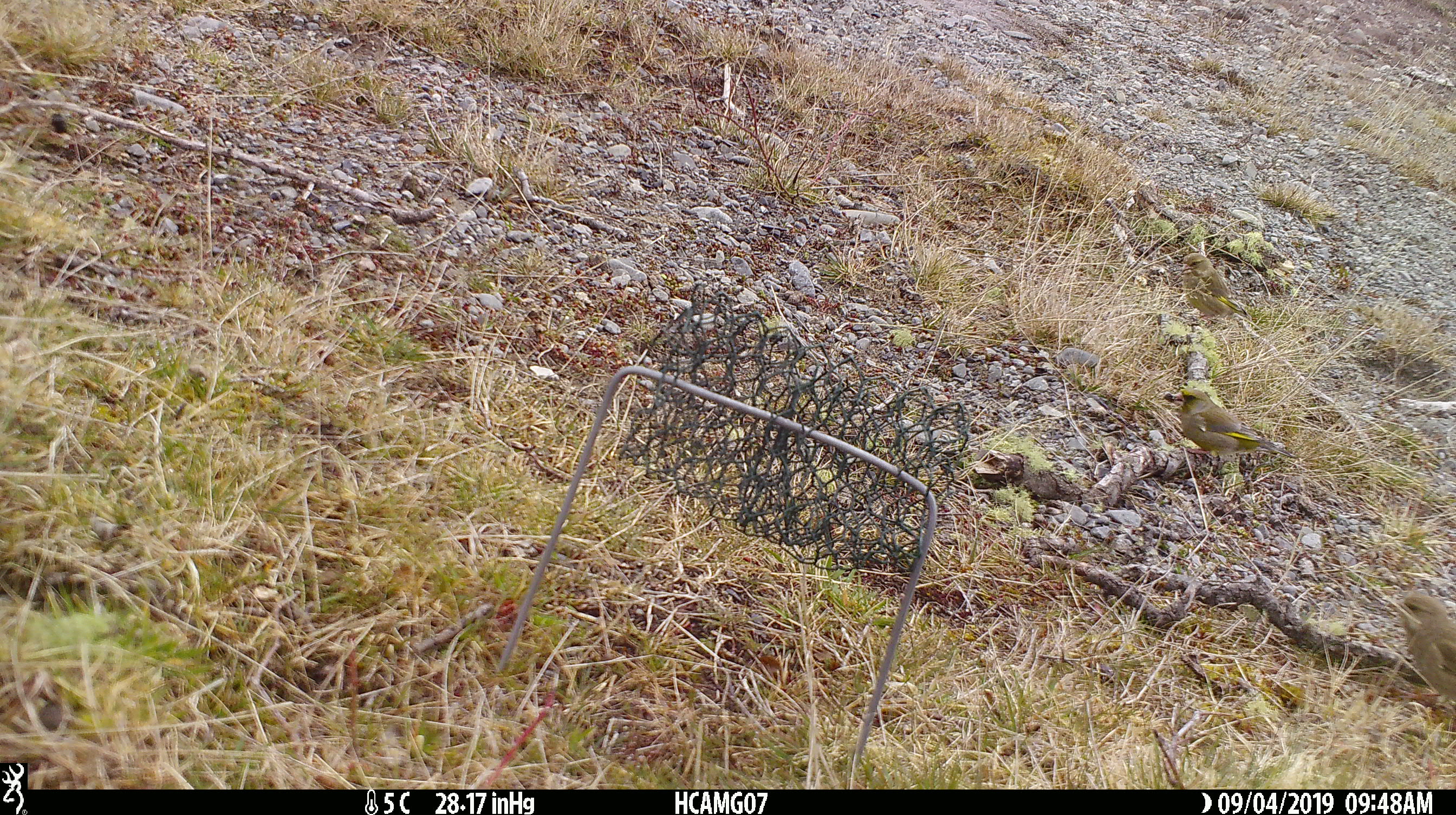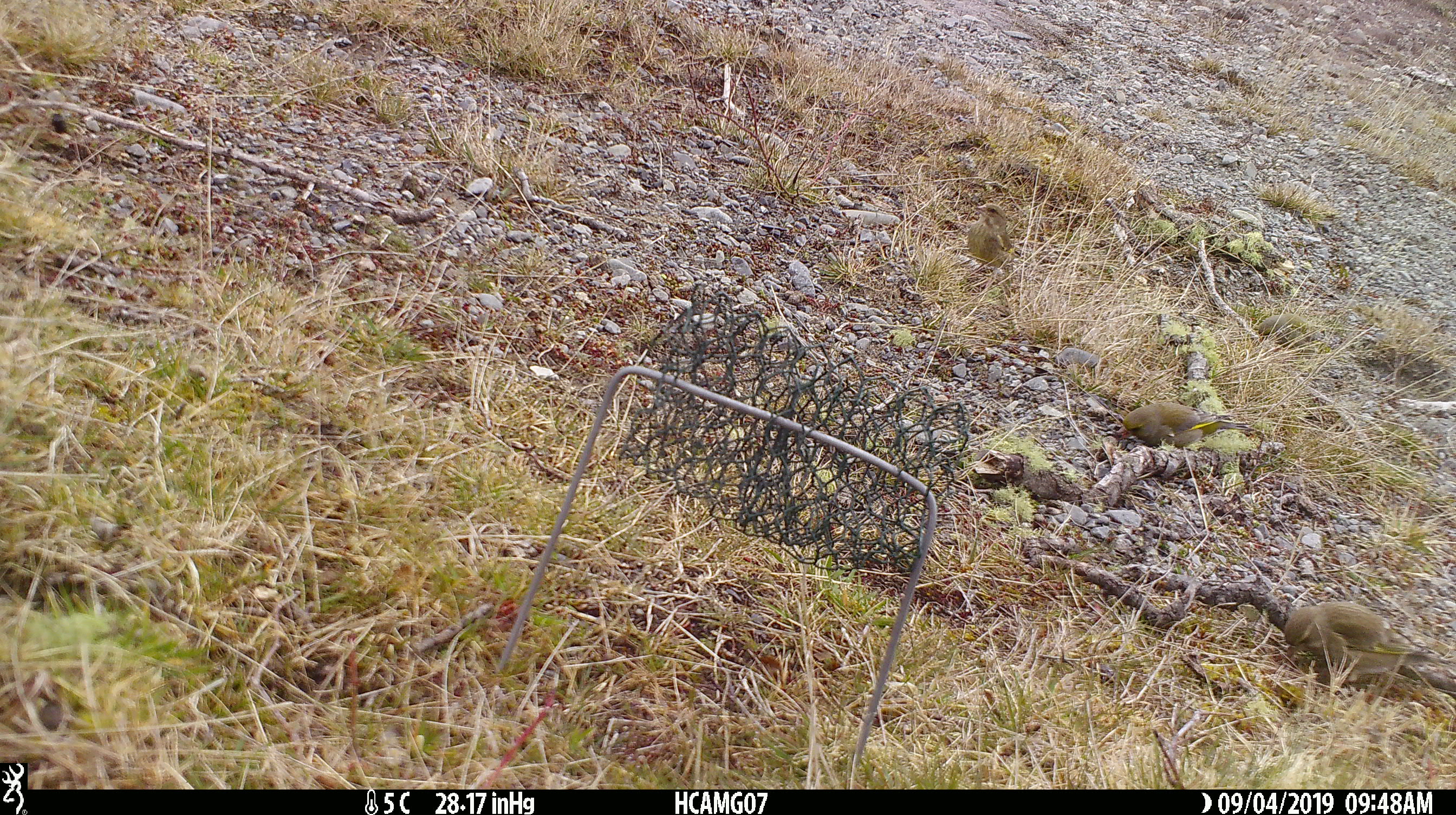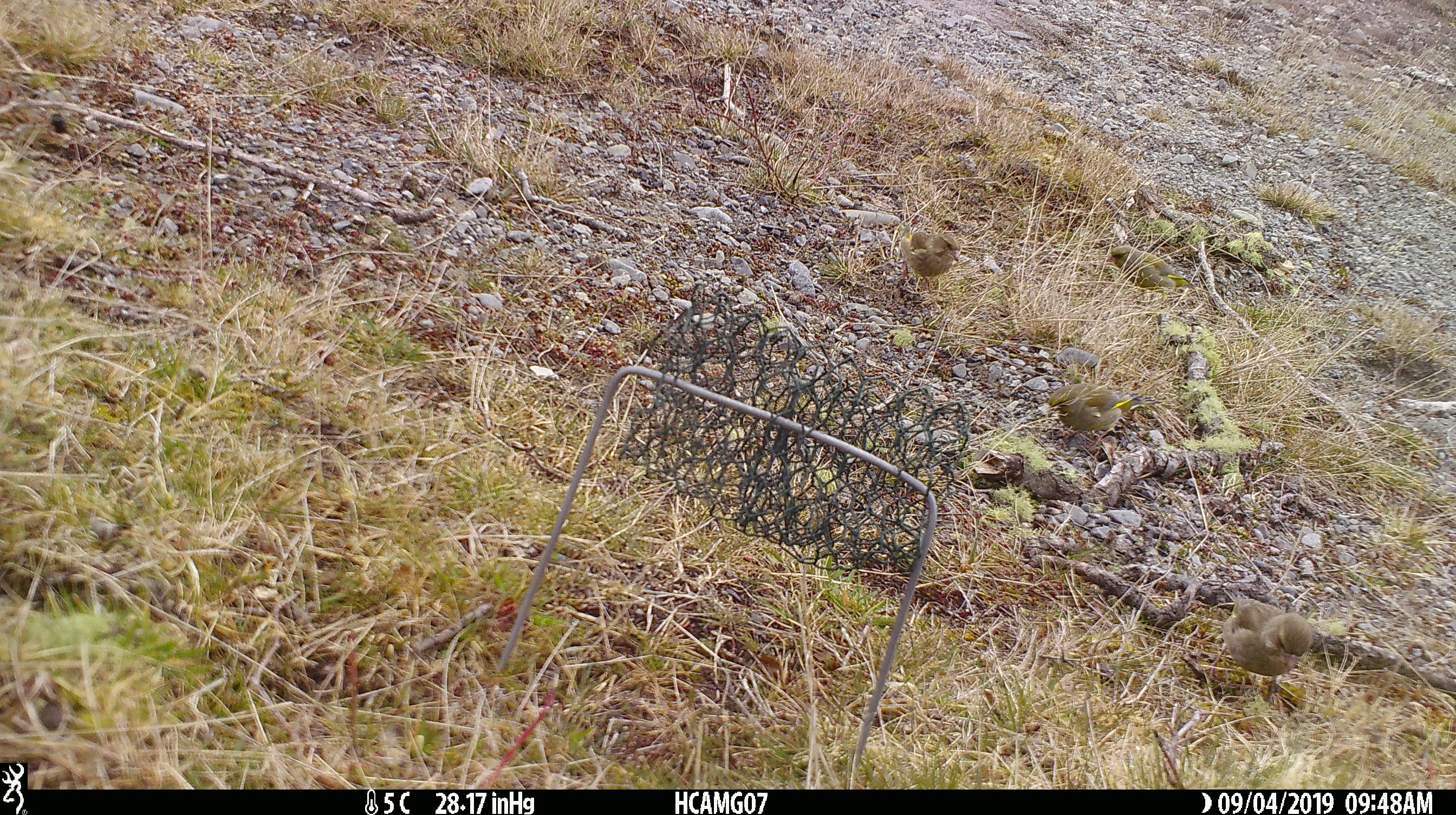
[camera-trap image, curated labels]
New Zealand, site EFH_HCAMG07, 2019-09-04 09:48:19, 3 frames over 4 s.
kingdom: Animalia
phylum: Chordata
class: Aves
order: Passeriformes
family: Fringillidae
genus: Chloris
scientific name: Chloris chloris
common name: greenfinch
Greenfinch (Chloris chloris).